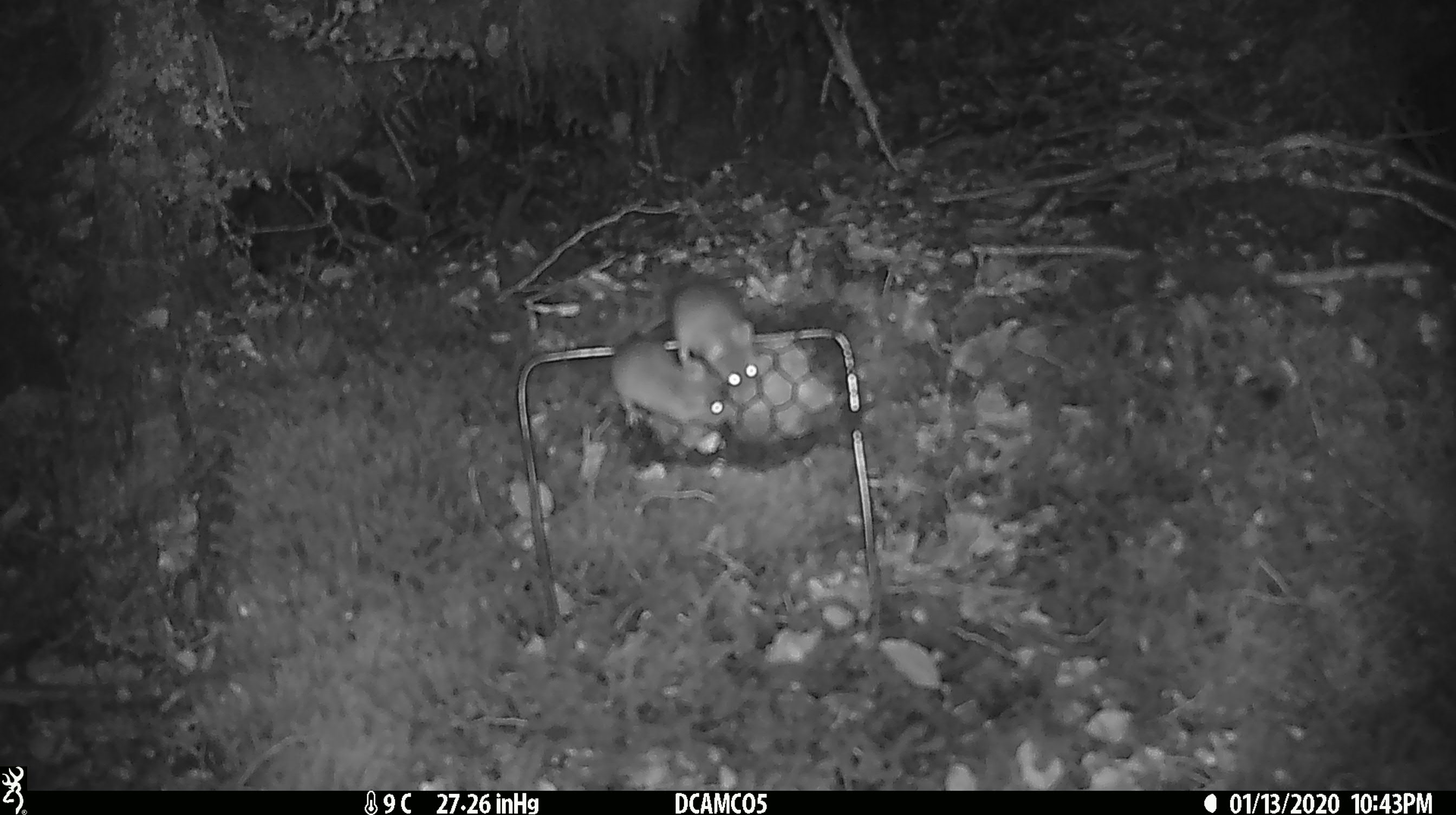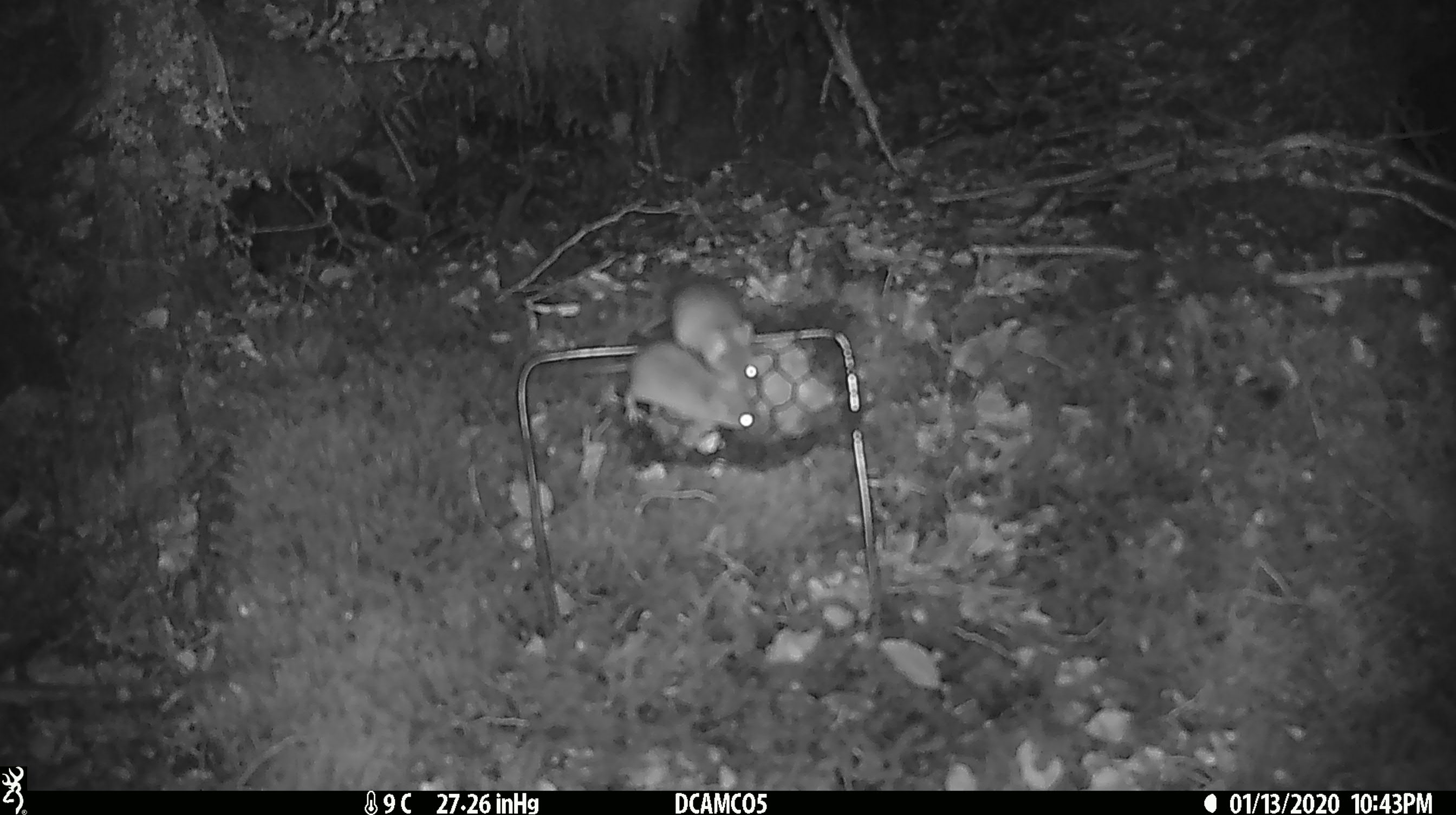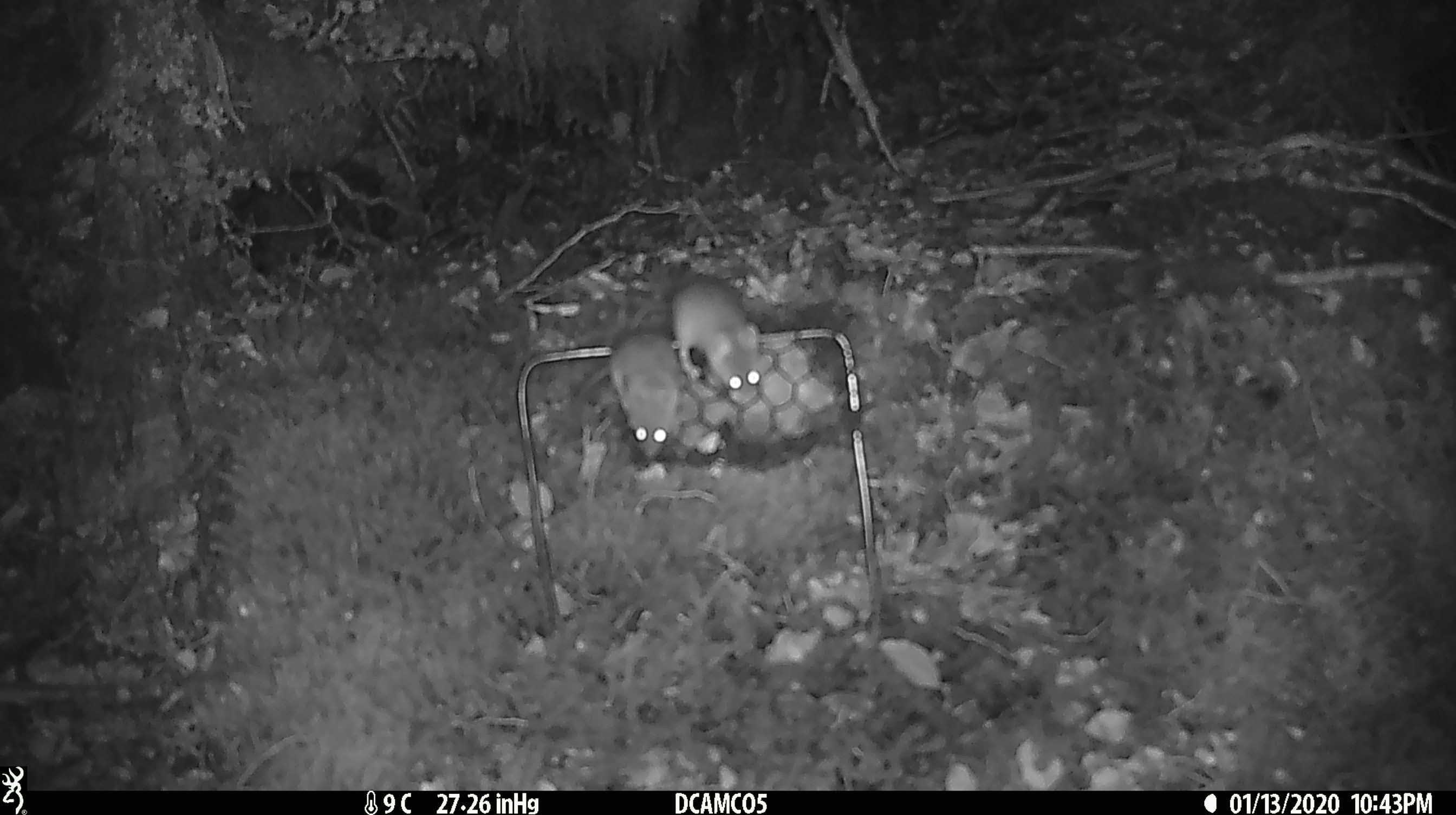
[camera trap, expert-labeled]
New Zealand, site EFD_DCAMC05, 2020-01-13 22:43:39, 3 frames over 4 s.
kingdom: Animalia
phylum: Chordata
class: Mammalia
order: Rodentia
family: Muridae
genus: Mus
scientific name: Mus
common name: mouse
Mouse (Mus).